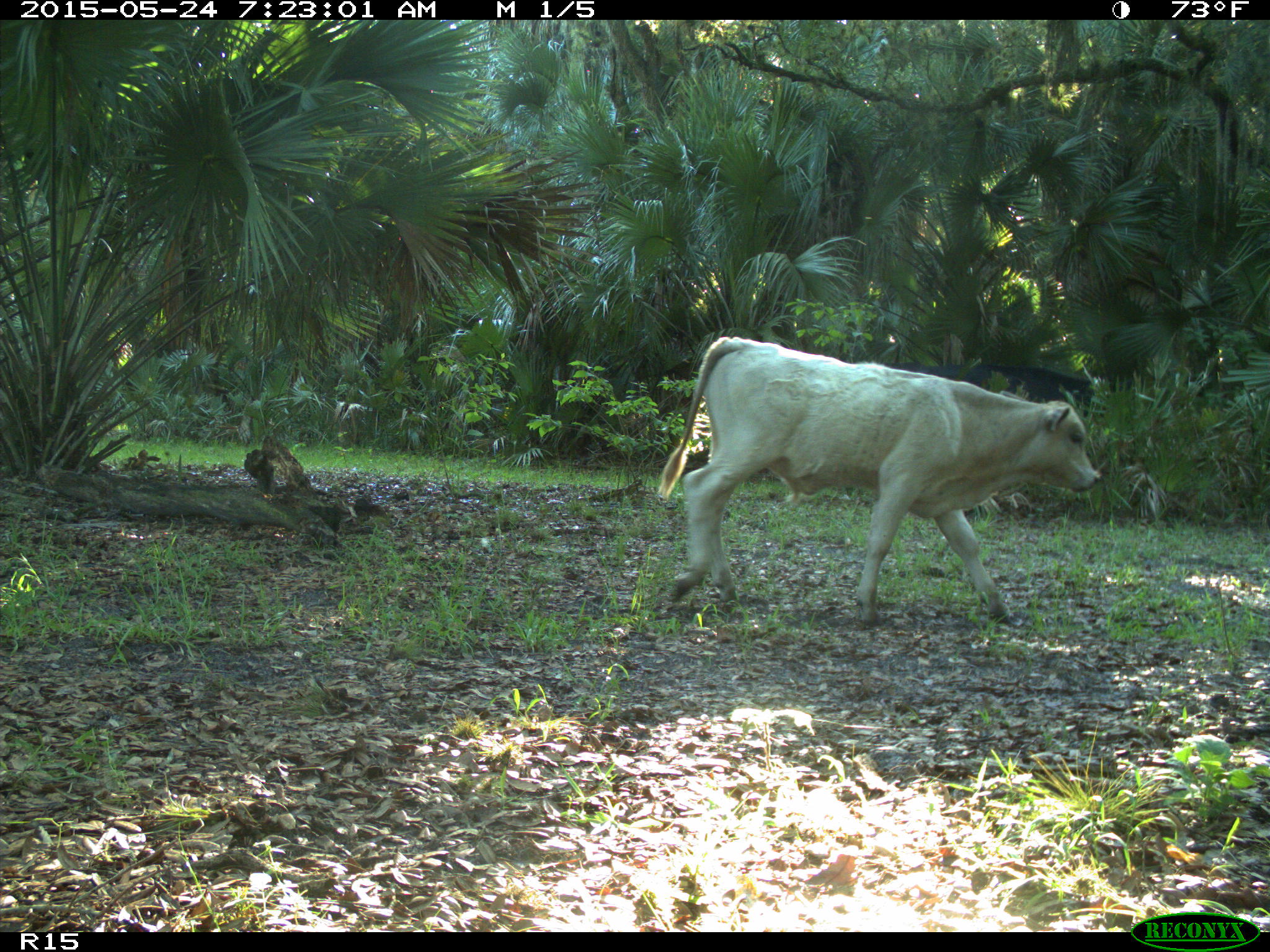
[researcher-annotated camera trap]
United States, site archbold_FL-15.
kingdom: Animalia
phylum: Chordata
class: Mammalia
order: Artiodactyla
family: Bovidae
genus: Bos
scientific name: Bos taurus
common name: domestic cow